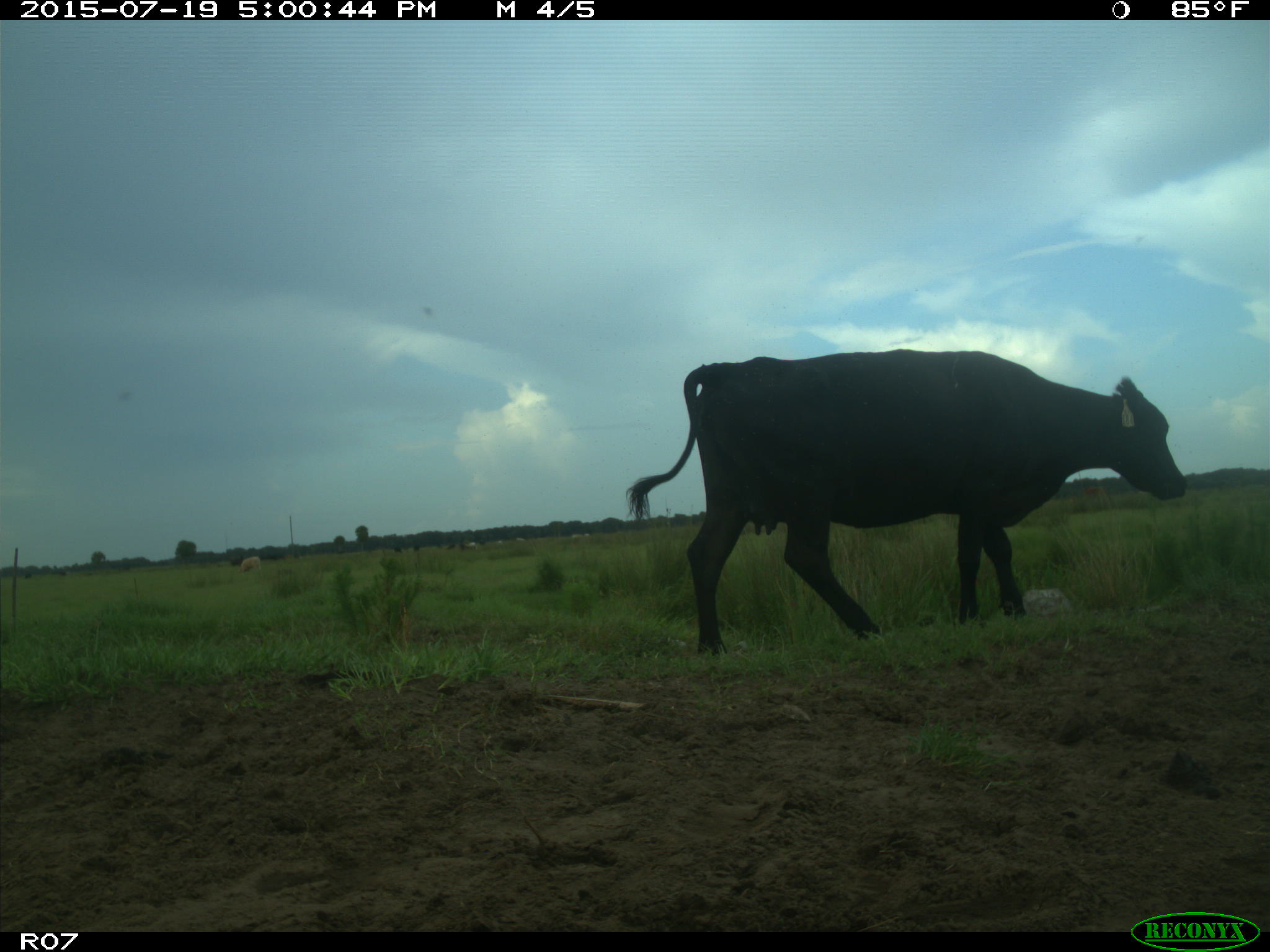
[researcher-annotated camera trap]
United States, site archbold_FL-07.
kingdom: Animalia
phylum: Chordata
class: Mammalia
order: Artiodactyla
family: Bovidae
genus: Bos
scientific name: Bos taurus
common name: domestic cow